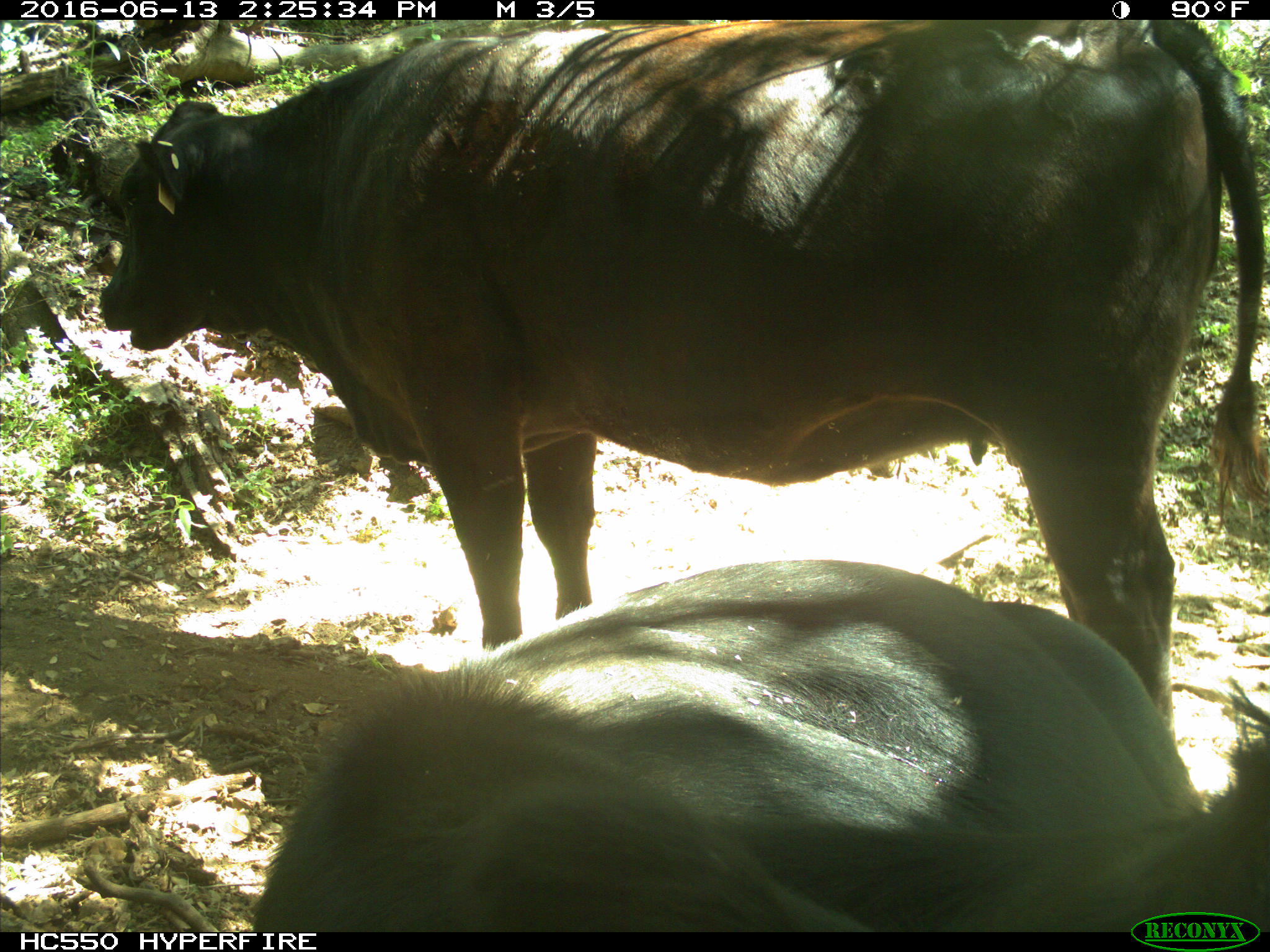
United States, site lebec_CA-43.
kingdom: Animalia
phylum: Chordata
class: Mammalia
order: Artiodactyla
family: Bovidae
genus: Bos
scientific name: Bos taurus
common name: domestic cow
Bos taurus (domestic cow).